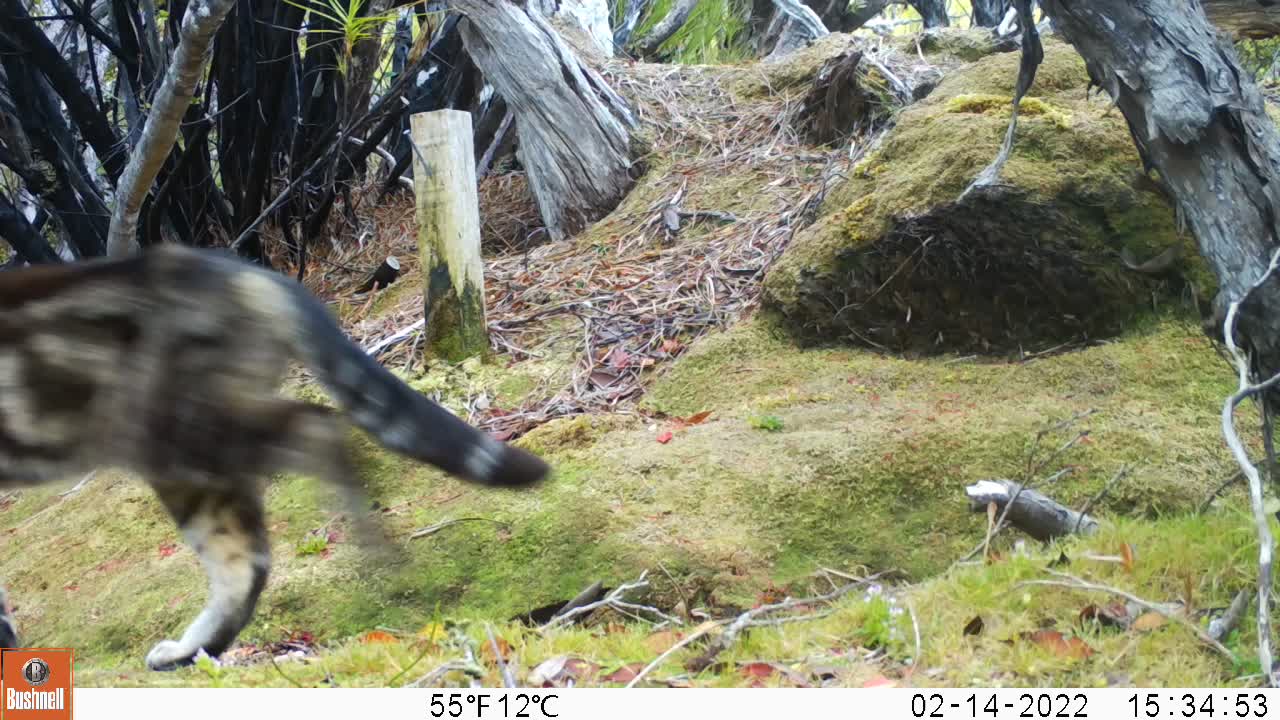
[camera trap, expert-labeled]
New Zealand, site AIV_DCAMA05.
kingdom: Animalia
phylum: Chordata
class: Mammalia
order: Carnivora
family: Felidae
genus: Felis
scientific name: Felis catus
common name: domestic cat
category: cat